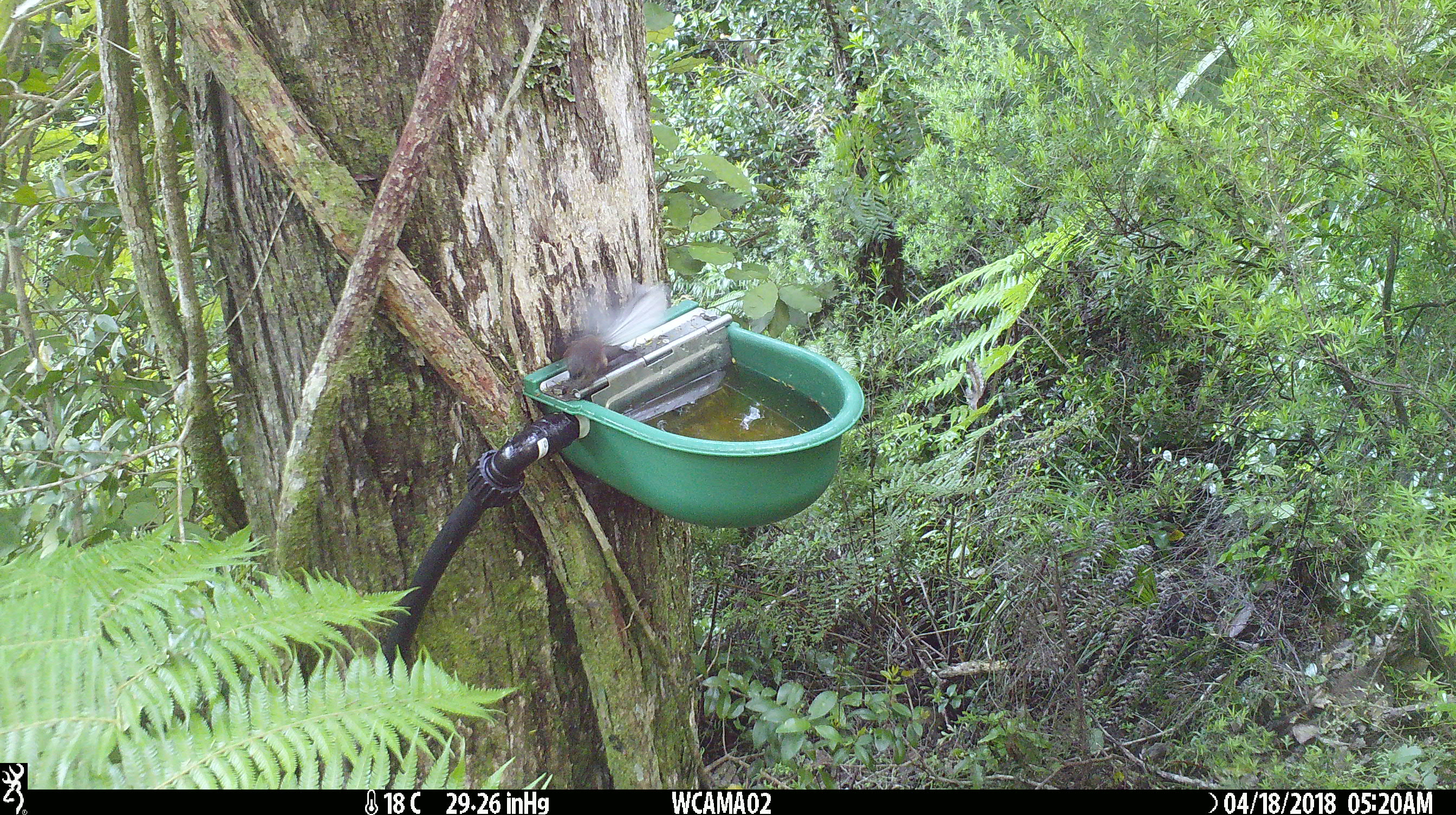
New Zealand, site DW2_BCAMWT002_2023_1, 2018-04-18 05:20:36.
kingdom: Animalia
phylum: Chordata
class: Aves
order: Passeriformes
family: Rhipiduridae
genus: Rhipidura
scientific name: Rhipidura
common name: fantails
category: fantail